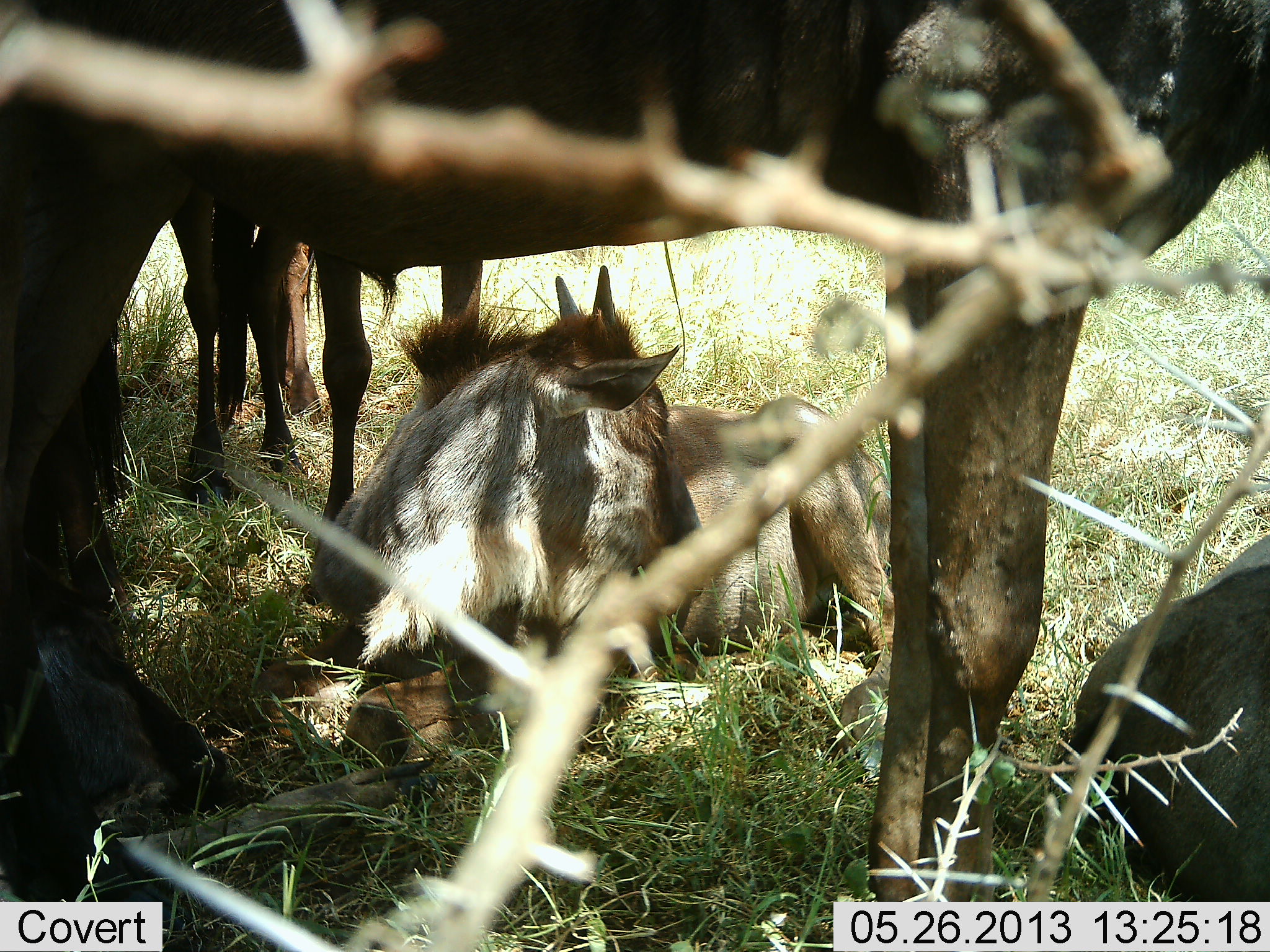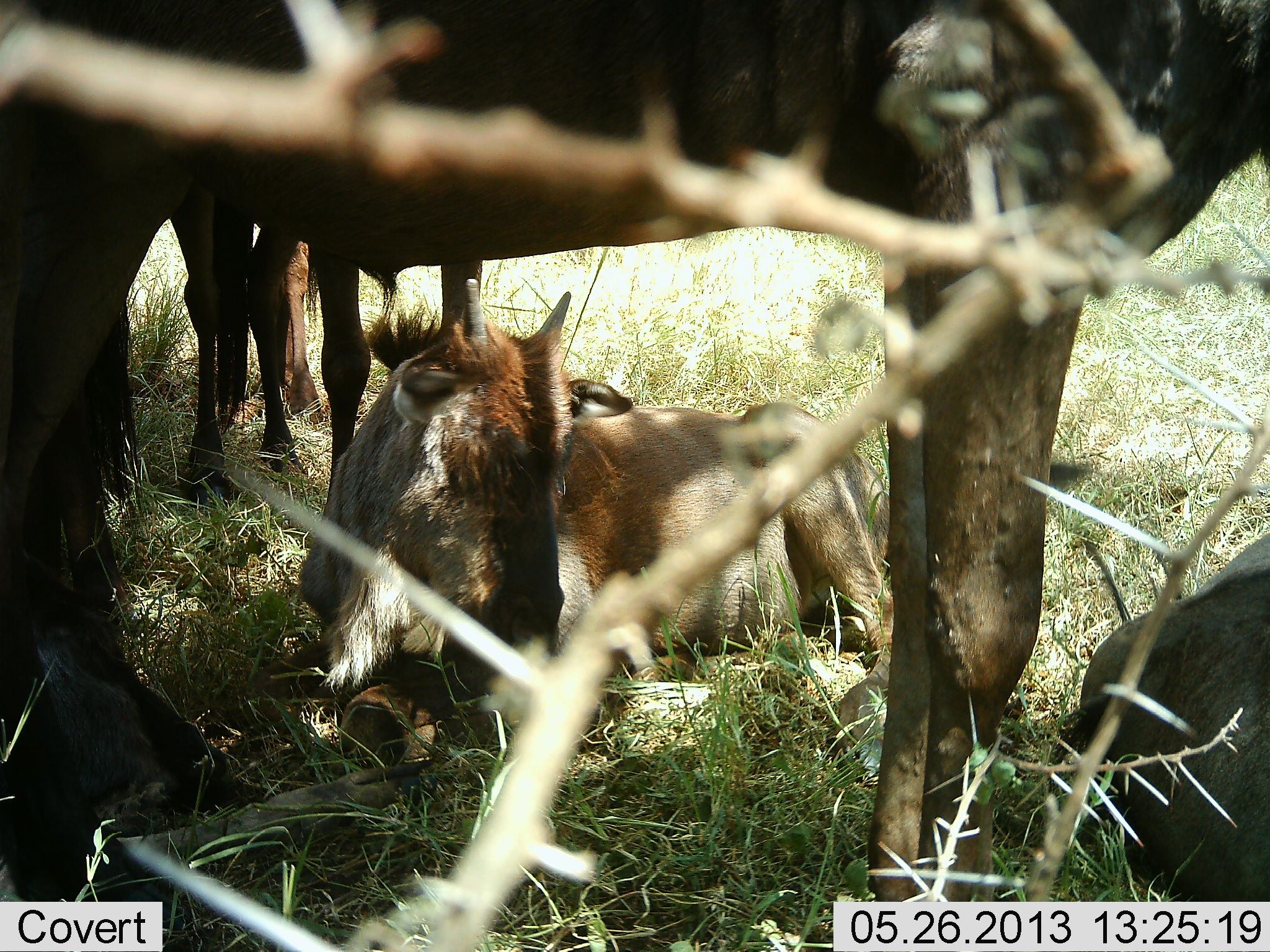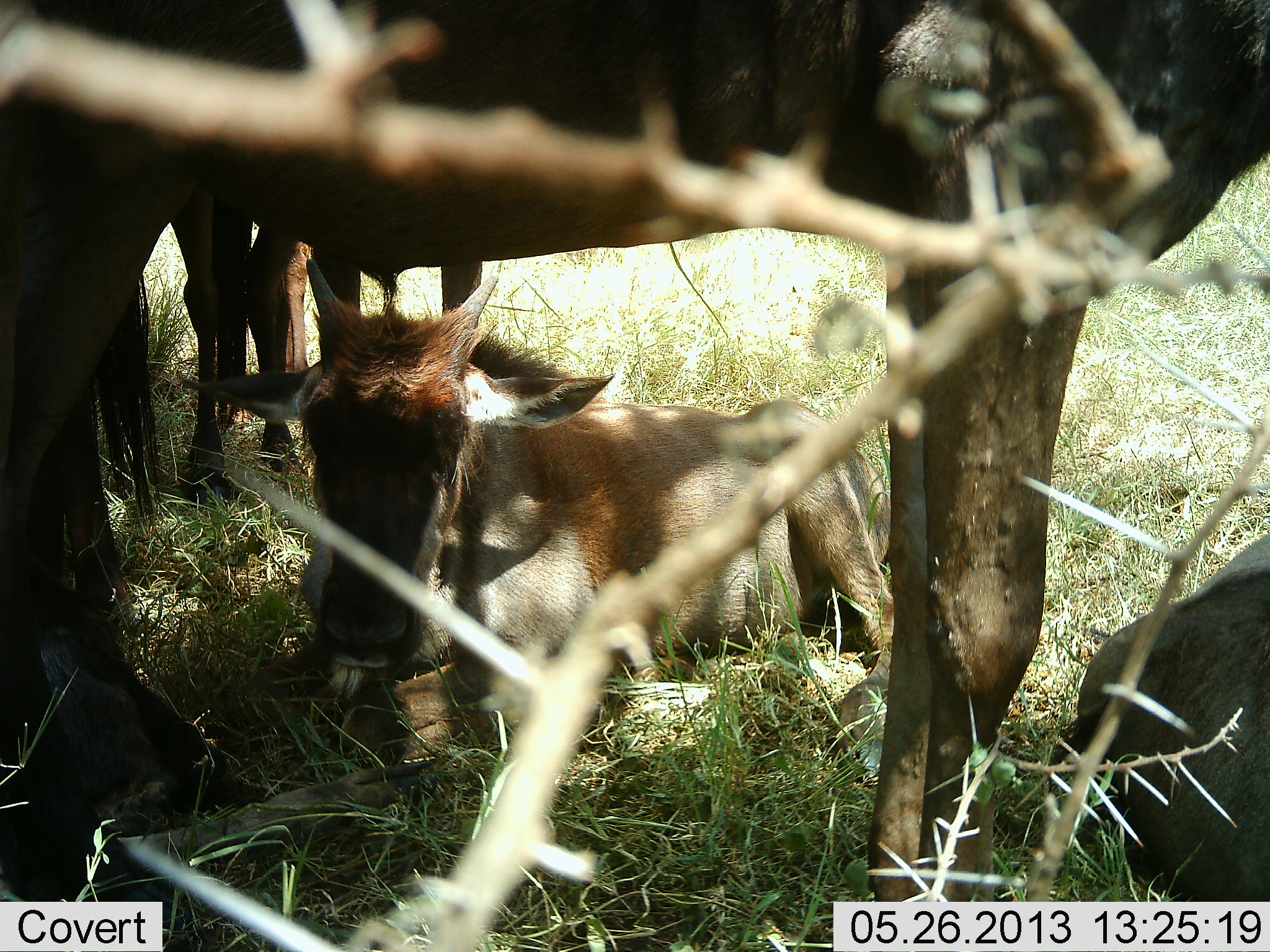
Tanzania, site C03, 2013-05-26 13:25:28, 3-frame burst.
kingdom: Animalia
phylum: Chordata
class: Mammalia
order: Artiodactyla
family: Bovidae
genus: Connochaetes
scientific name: Connochaetes taurinus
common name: blue wildebeest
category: wildebeest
Wildebeest (blue wildebeest) (Connochaetes taurinus), count 5. Behavior (volunteer vote fractions): standing 92%, resting 100%, moving 0%, interacting 0%. Young present (vote fraction): 100%. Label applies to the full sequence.